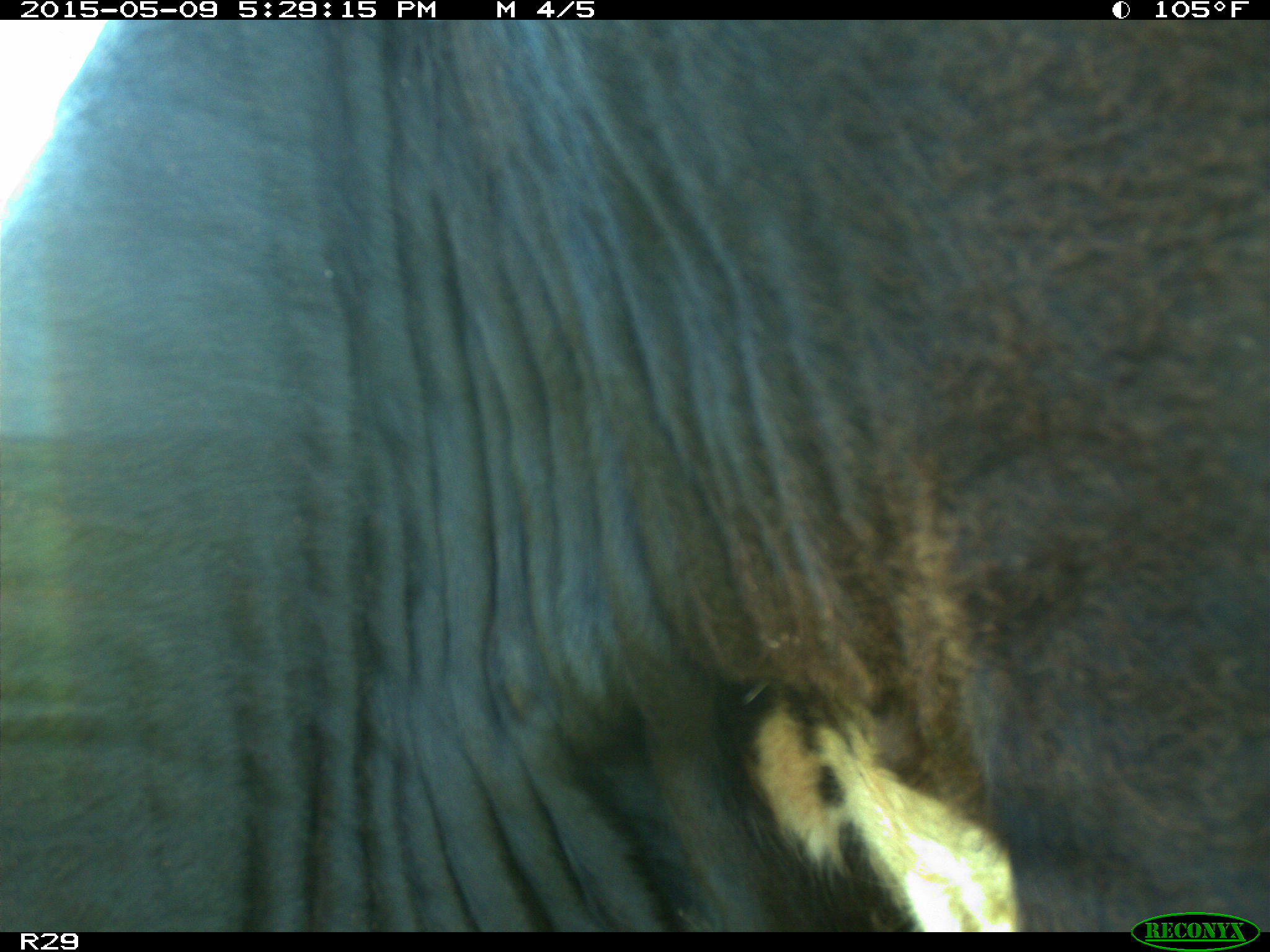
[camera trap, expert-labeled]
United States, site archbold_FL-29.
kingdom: Animalia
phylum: Chordata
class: Mammalia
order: Artiodactyla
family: Bovidae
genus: Bos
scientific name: Bos taurus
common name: domestic cow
Bos taurus (domestic cow).